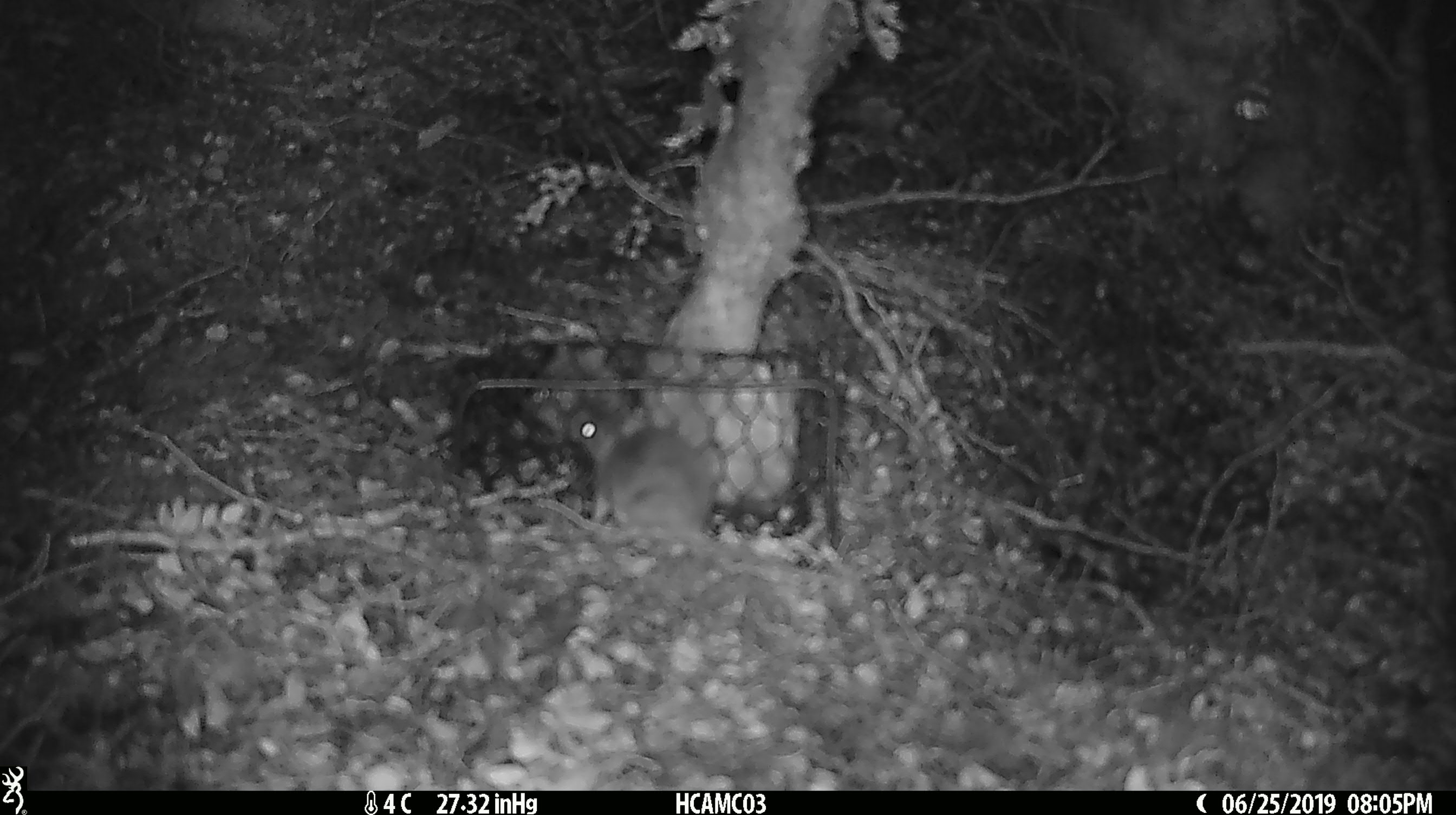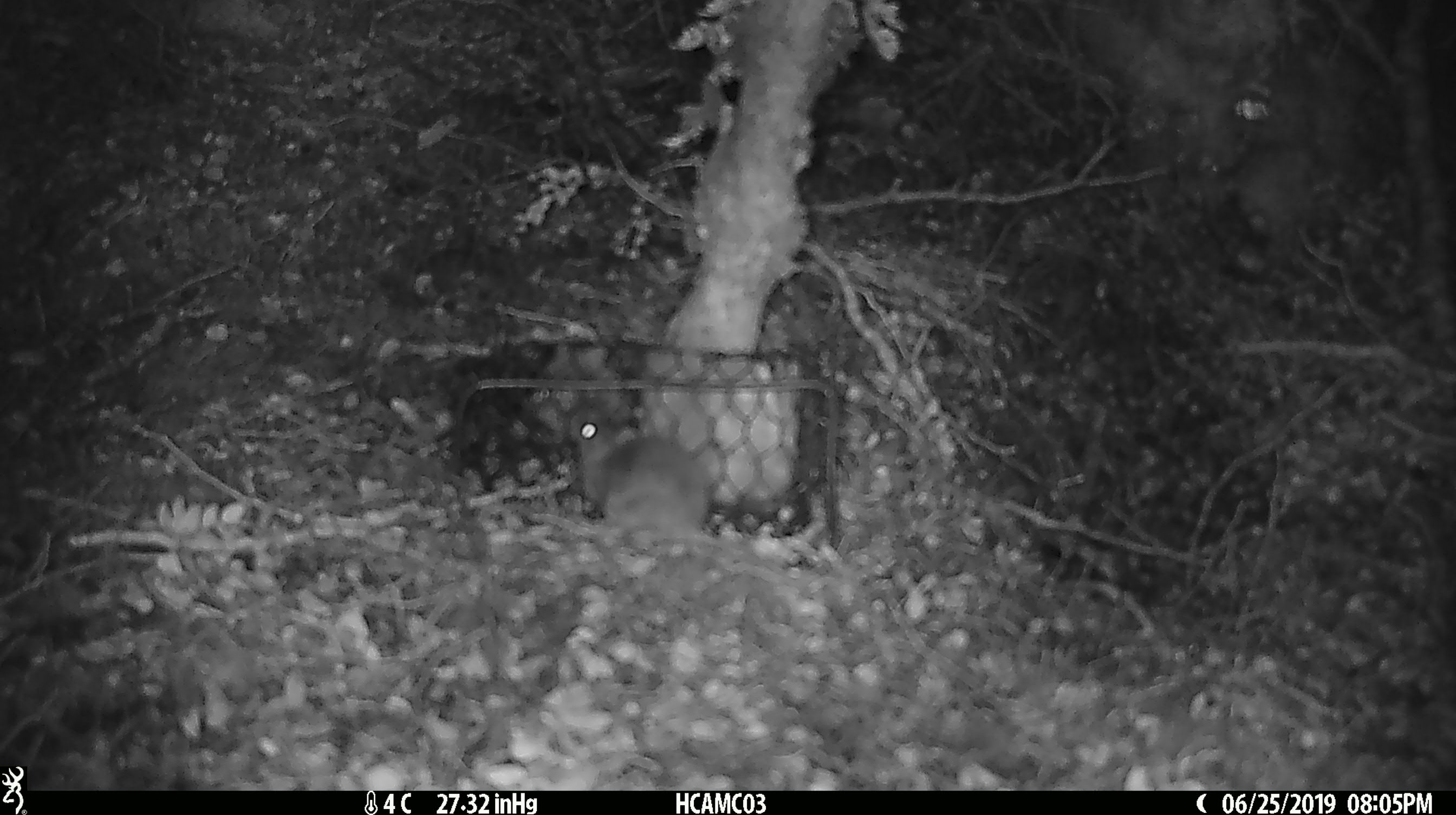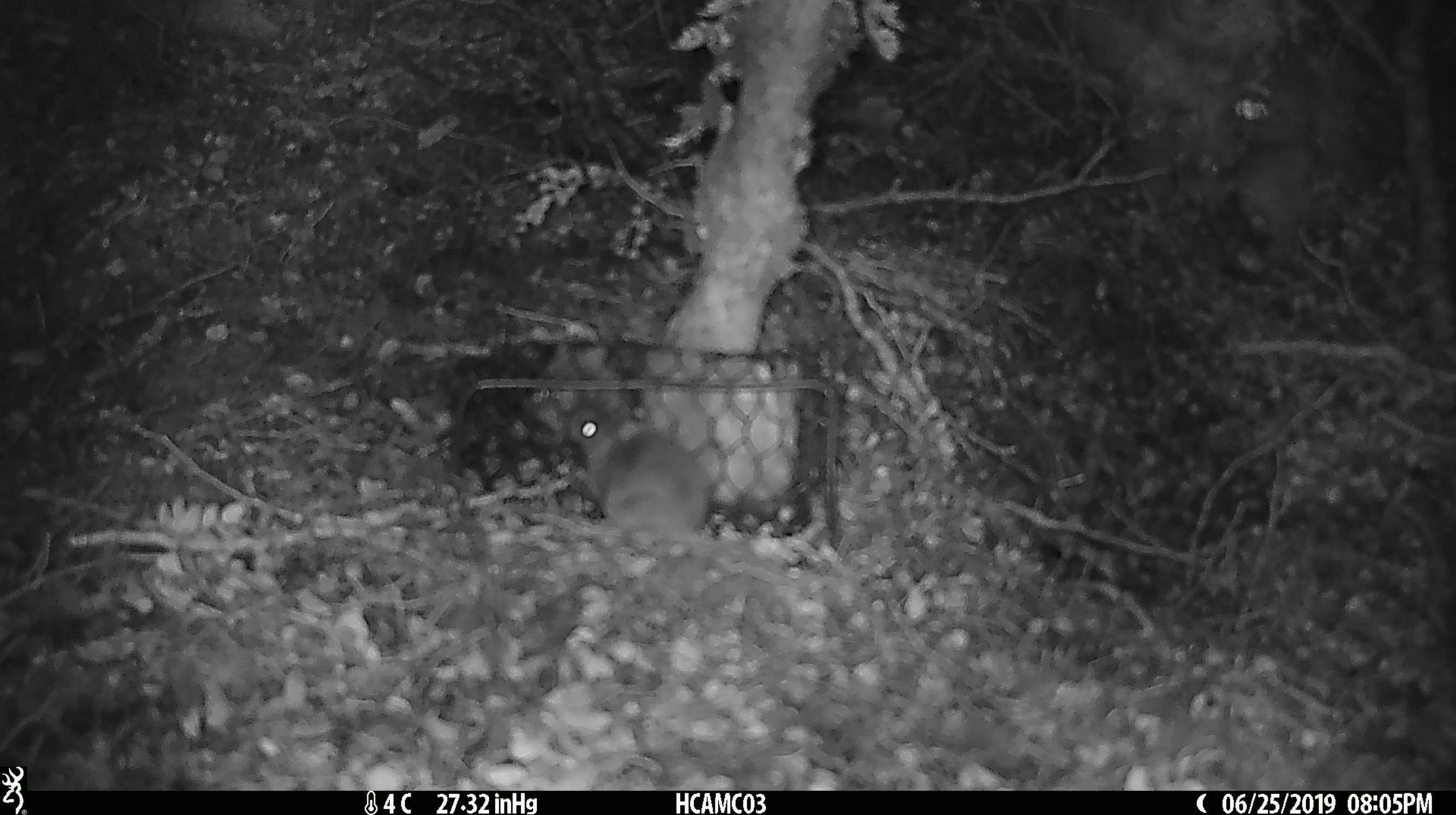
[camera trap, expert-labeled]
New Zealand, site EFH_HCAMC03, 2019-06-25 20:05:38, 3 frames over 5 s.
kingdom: Animalia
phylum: Chordata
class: Mammalia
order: Rodentia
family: Muridae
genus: Mus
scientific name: Mus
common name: mouse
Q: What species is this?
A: Mouse (Mus).